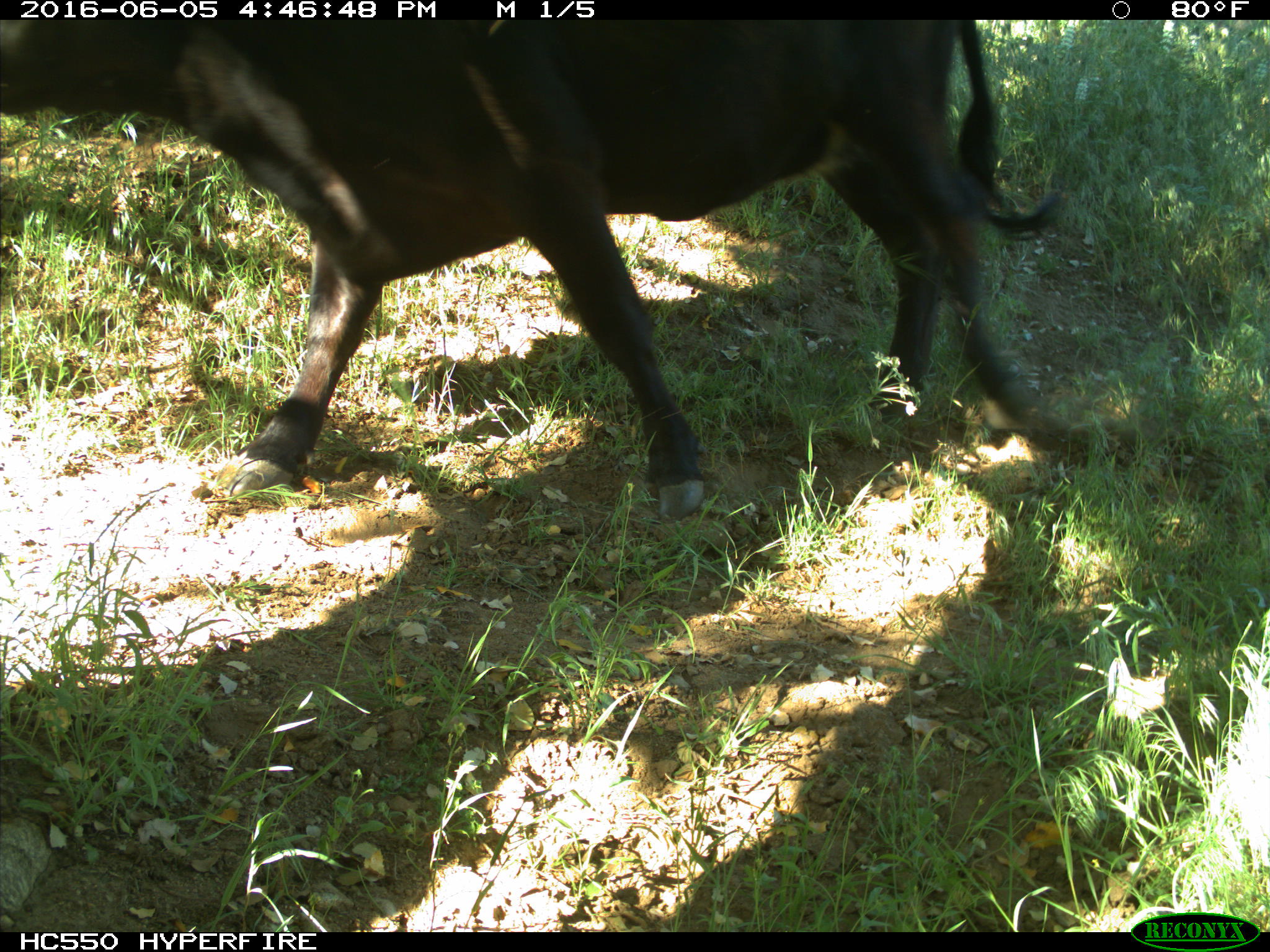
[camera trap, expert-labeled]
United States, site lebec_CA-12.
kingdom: Animalia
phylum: Chordata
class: Mammalia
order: Artiodactyla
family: Bovidae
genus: Bos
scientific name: Bos taurus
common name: domestic cow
Bos taurus (domestic cow).